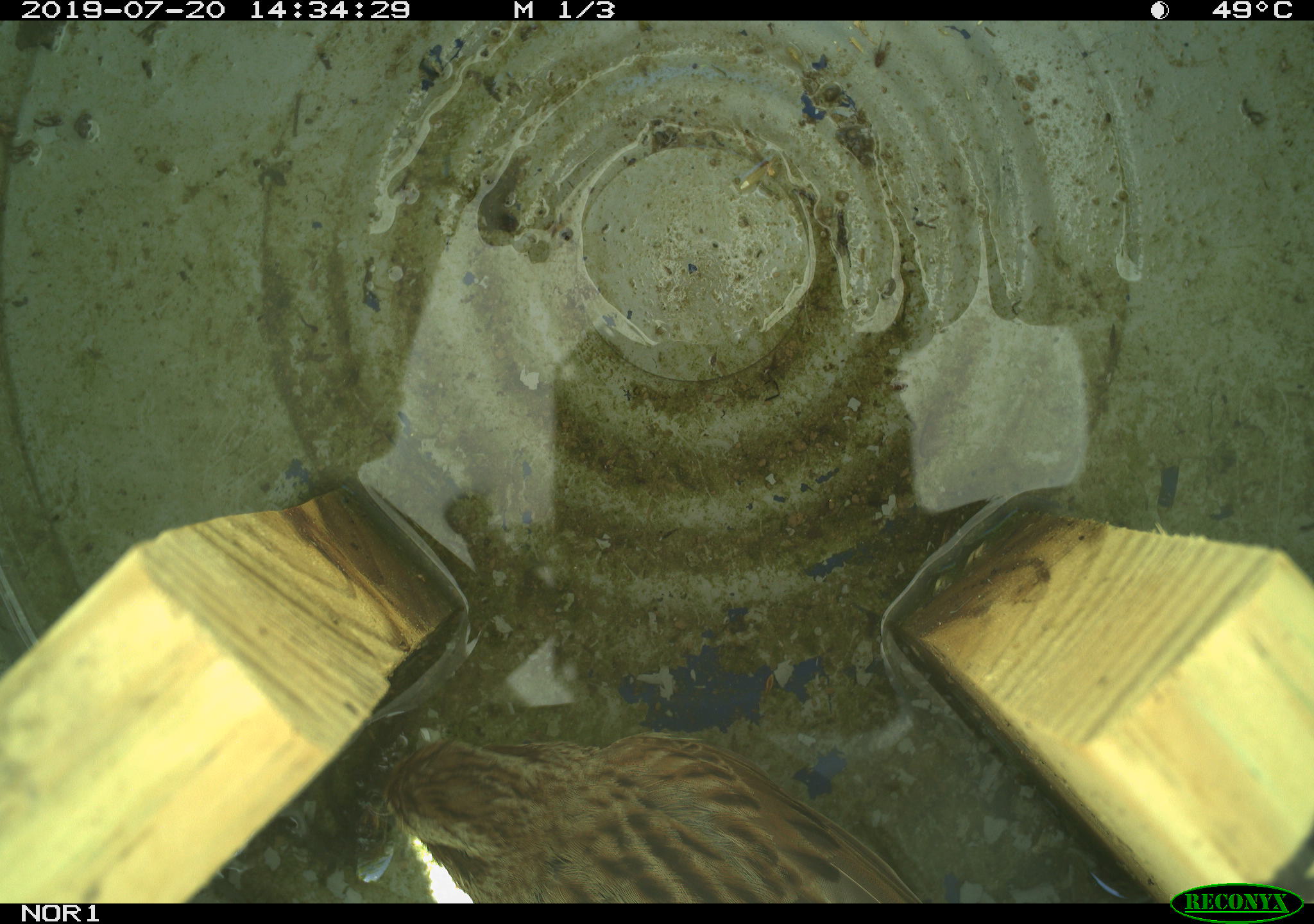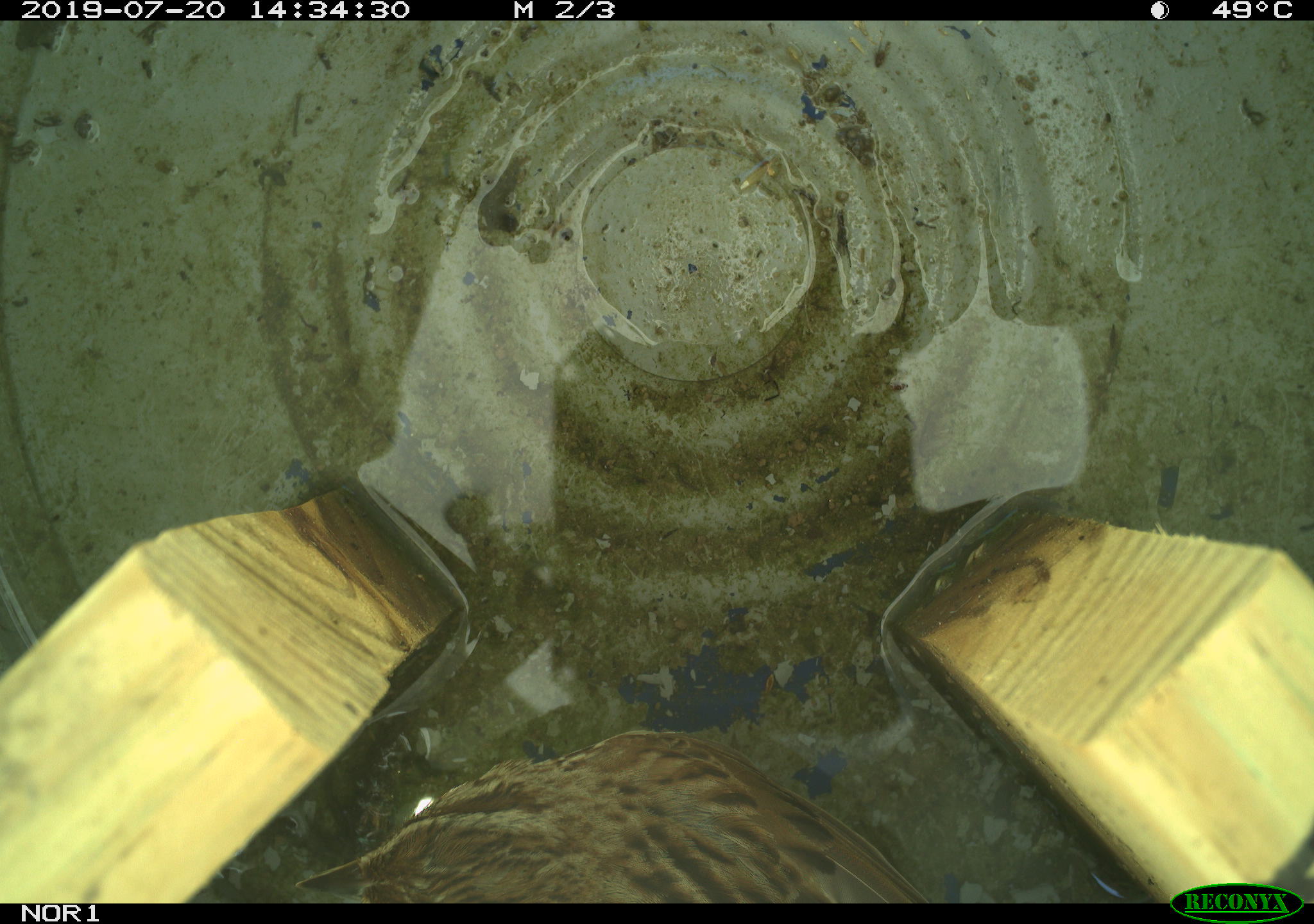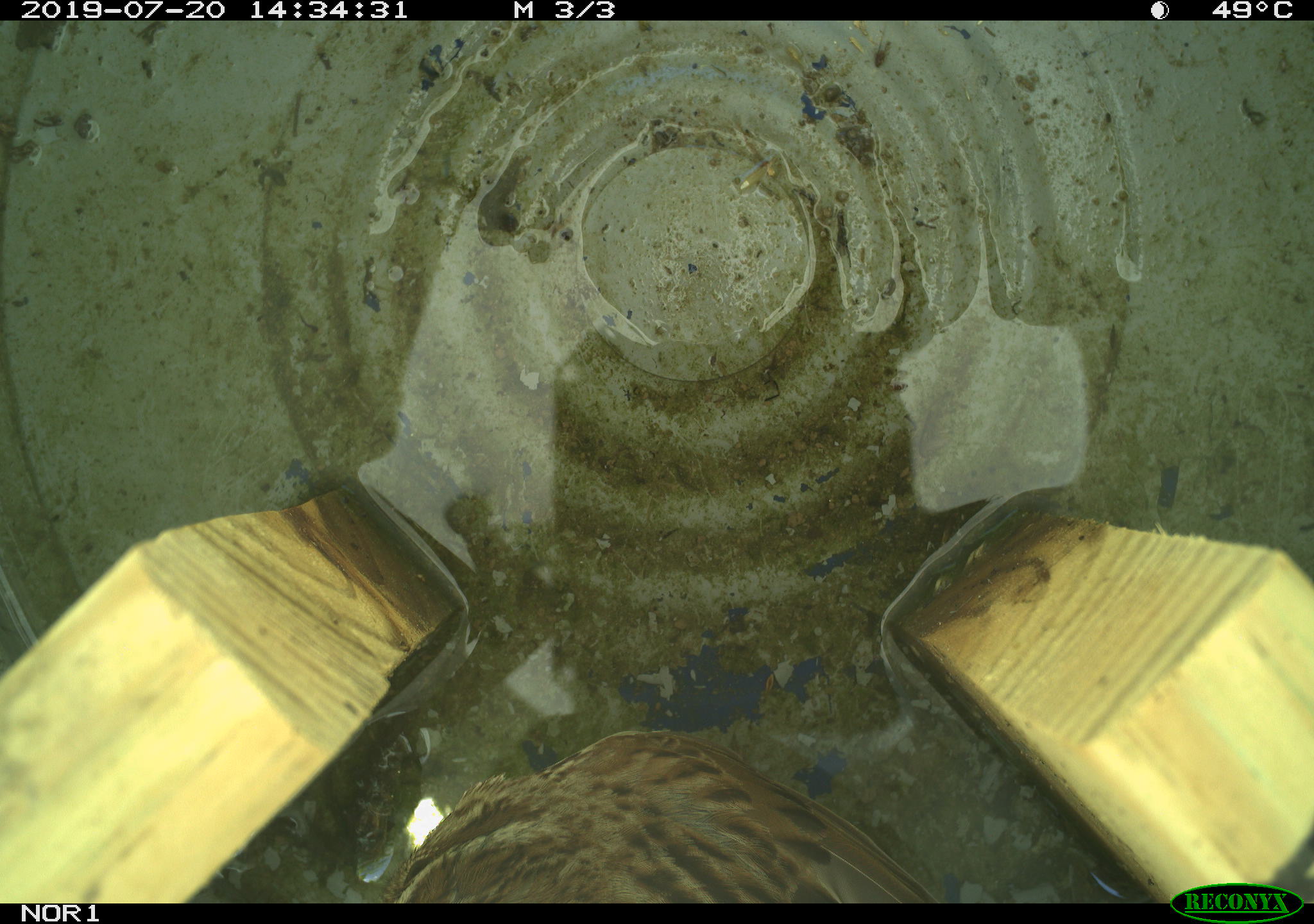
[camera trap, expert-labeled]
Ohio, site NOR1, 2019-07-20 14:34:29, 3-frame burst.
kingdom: Animalia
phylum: Chordata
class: Aves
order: Passeriformes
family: Passerellidae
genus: Melospiza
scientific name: Melospiza melodia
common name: song sparrow